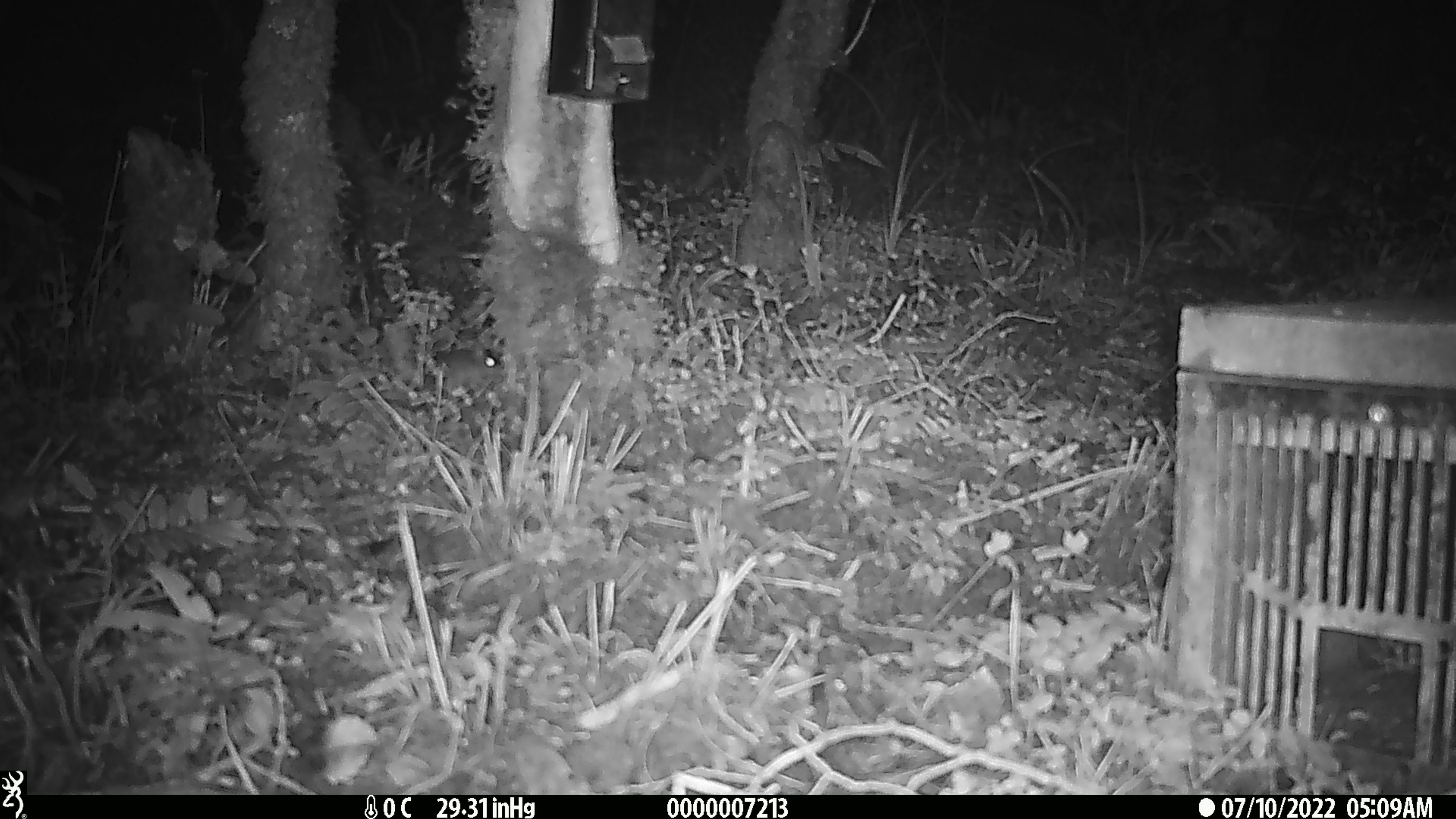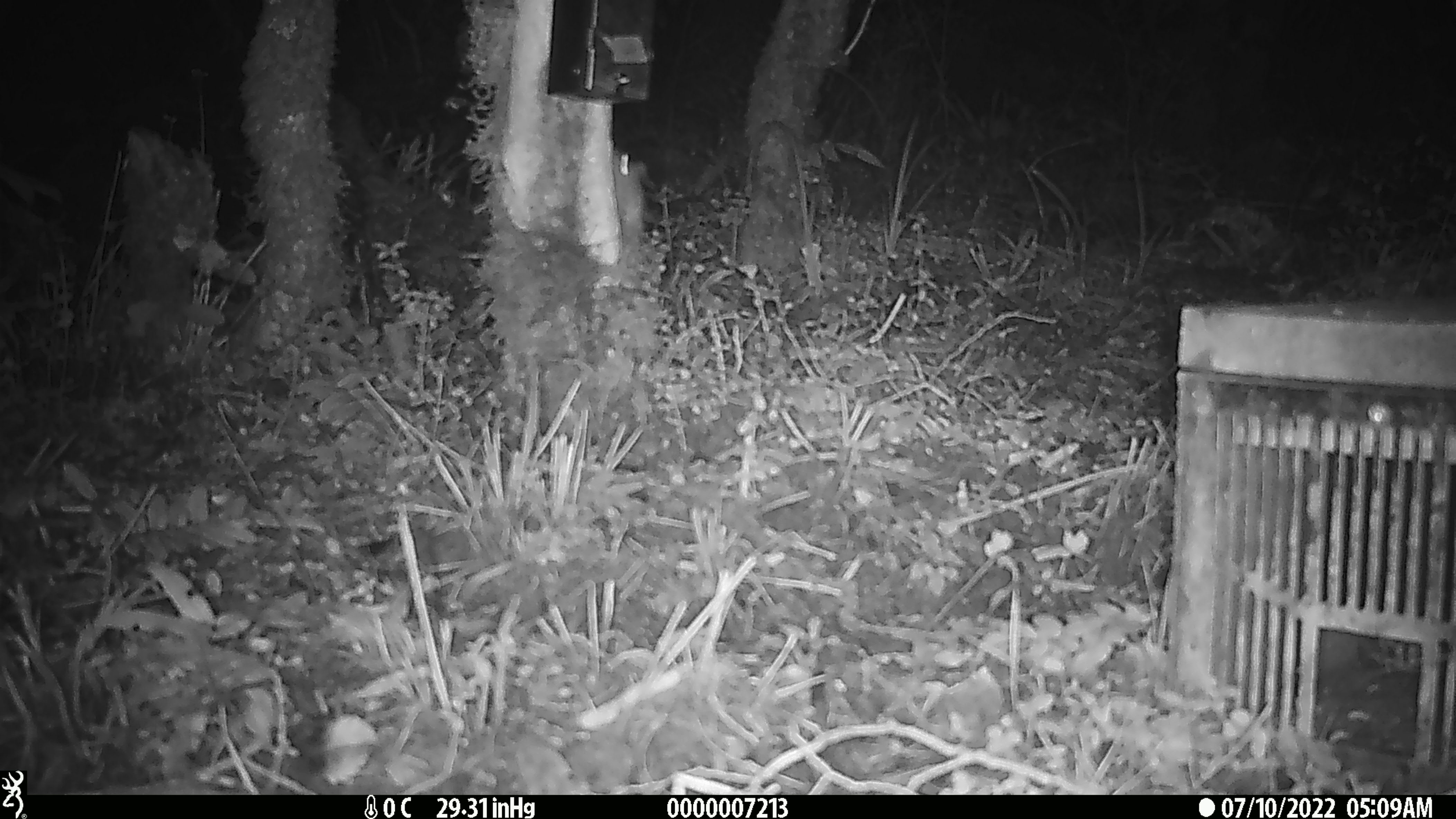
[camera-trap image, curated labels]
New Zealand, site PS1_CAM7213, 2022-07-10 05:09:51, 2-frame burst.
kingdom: Animalia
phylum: Chordata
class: Mammalia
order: Rodentia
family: Muridae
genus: Mus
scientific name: Mus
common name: mouse